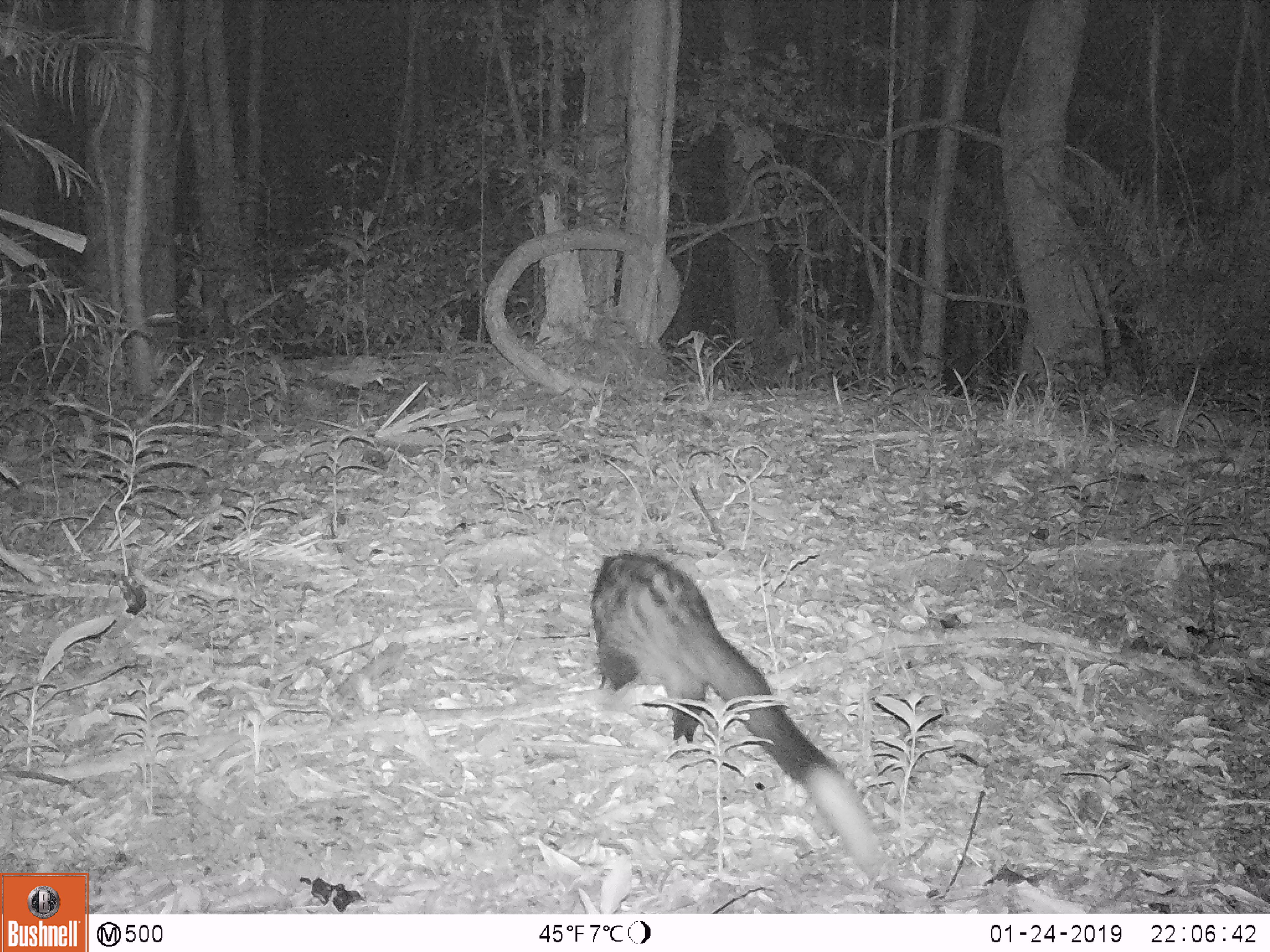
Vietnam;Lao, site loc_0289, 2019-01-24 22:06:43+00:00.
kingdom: Animalia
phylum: Chordata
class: Mammalia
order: Carnivora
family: Viverridae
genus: Paradoxurus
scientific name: Paradoxurus hermaphroditus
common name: common palm civet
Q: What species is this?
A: Common palm civet (Paradoxurus hermaphroditus).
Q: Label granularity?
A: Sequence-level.